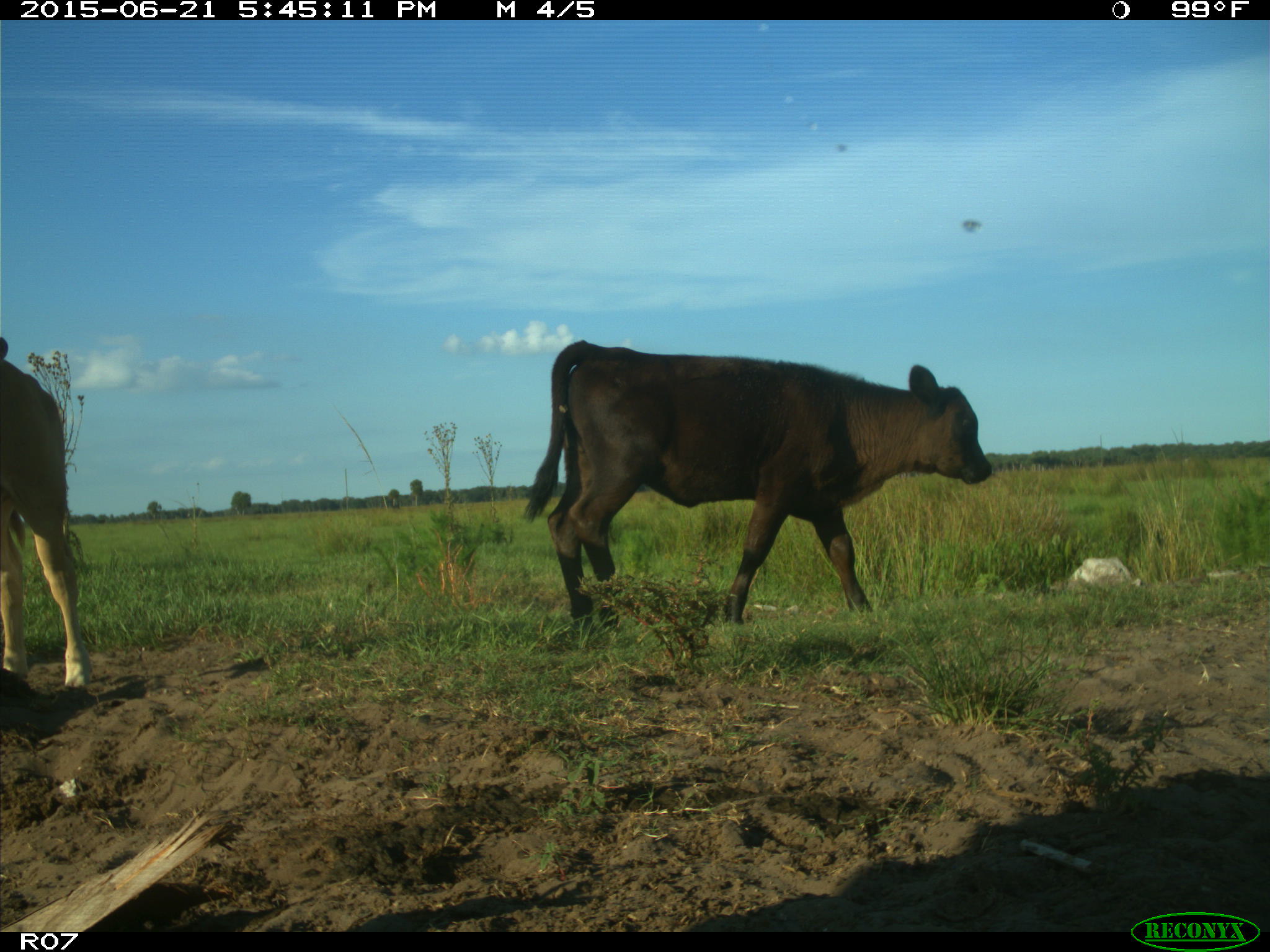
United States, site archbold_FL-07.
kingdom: Animalia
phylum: Chordata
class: Mammalia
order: Artiodactyla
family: Bovidae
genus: Bos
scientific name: Bos taurus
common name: domestic cow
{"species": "Bos taurus (domestic cow)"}